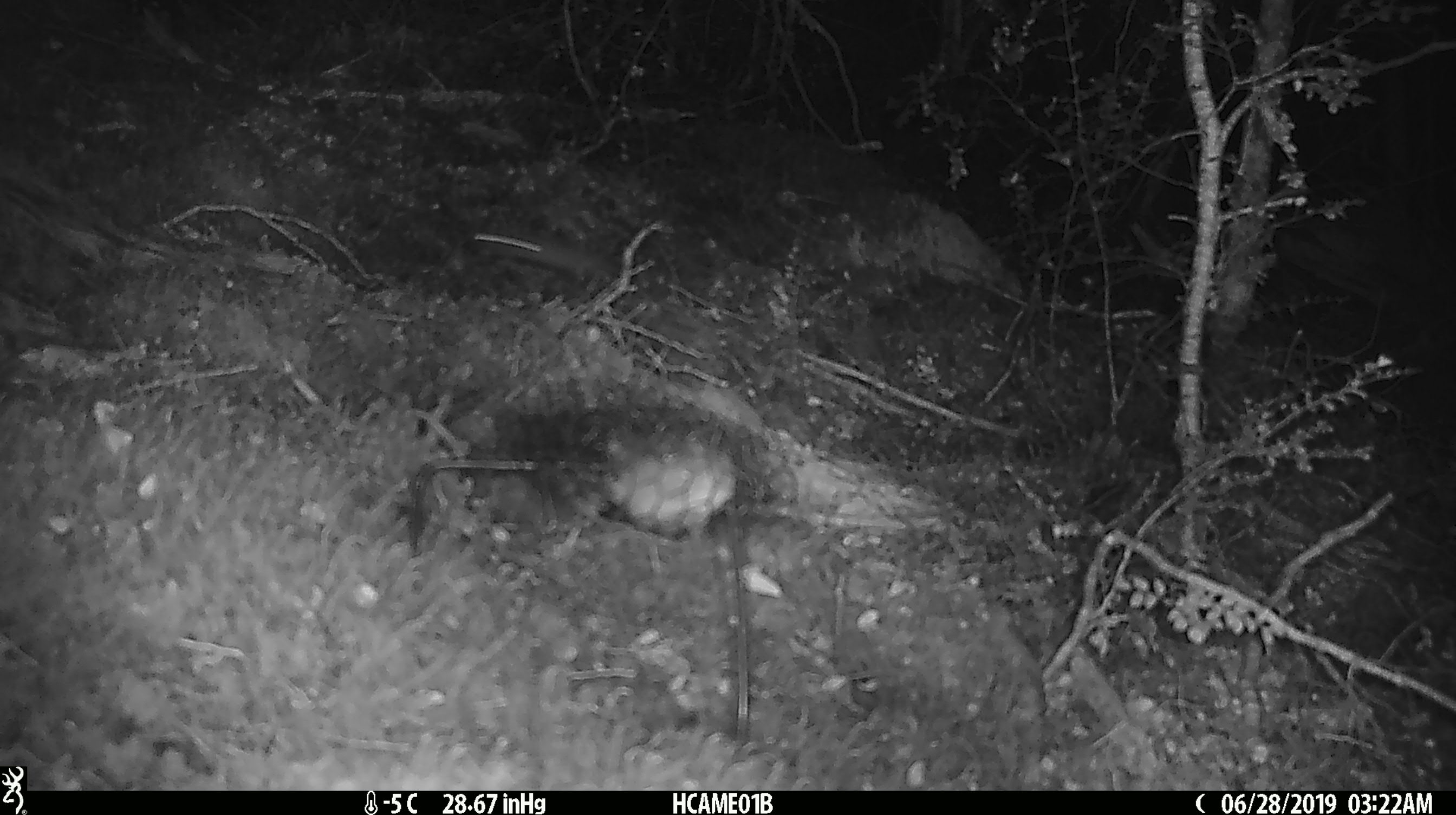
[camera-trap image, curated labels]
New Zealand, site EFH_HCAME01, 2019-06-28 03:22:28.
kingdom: Animalia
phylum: Chordata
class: Mammalia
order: Rodentia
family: Muridae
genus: Mus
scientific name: Mus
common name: mouse